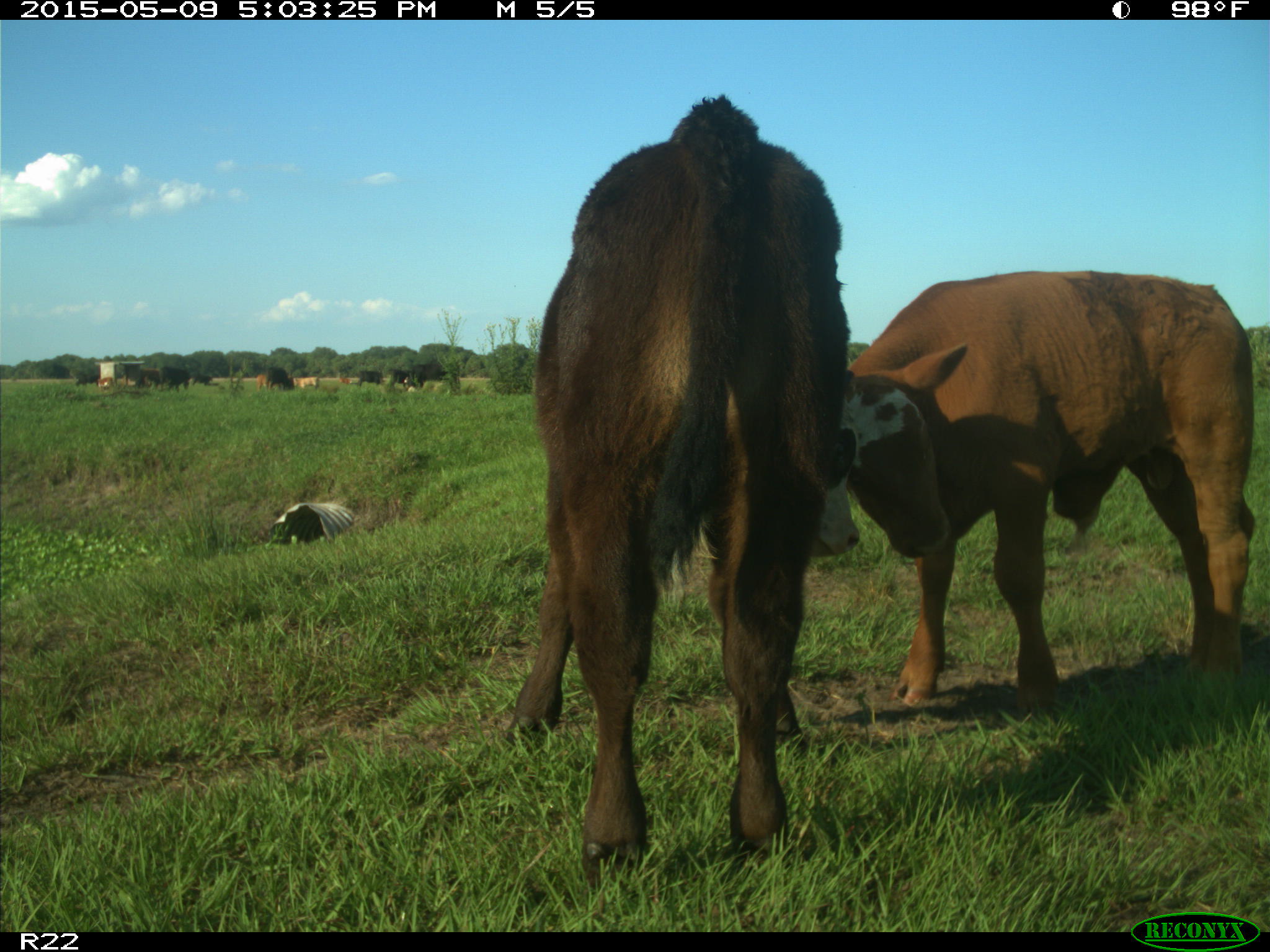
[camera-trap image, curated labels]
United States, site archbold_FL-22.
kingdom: Animalia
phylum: Chordata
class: Mammalia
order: Artiodactyla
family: Bovidae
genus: Bos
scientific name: Bos taurus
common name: domestic cow